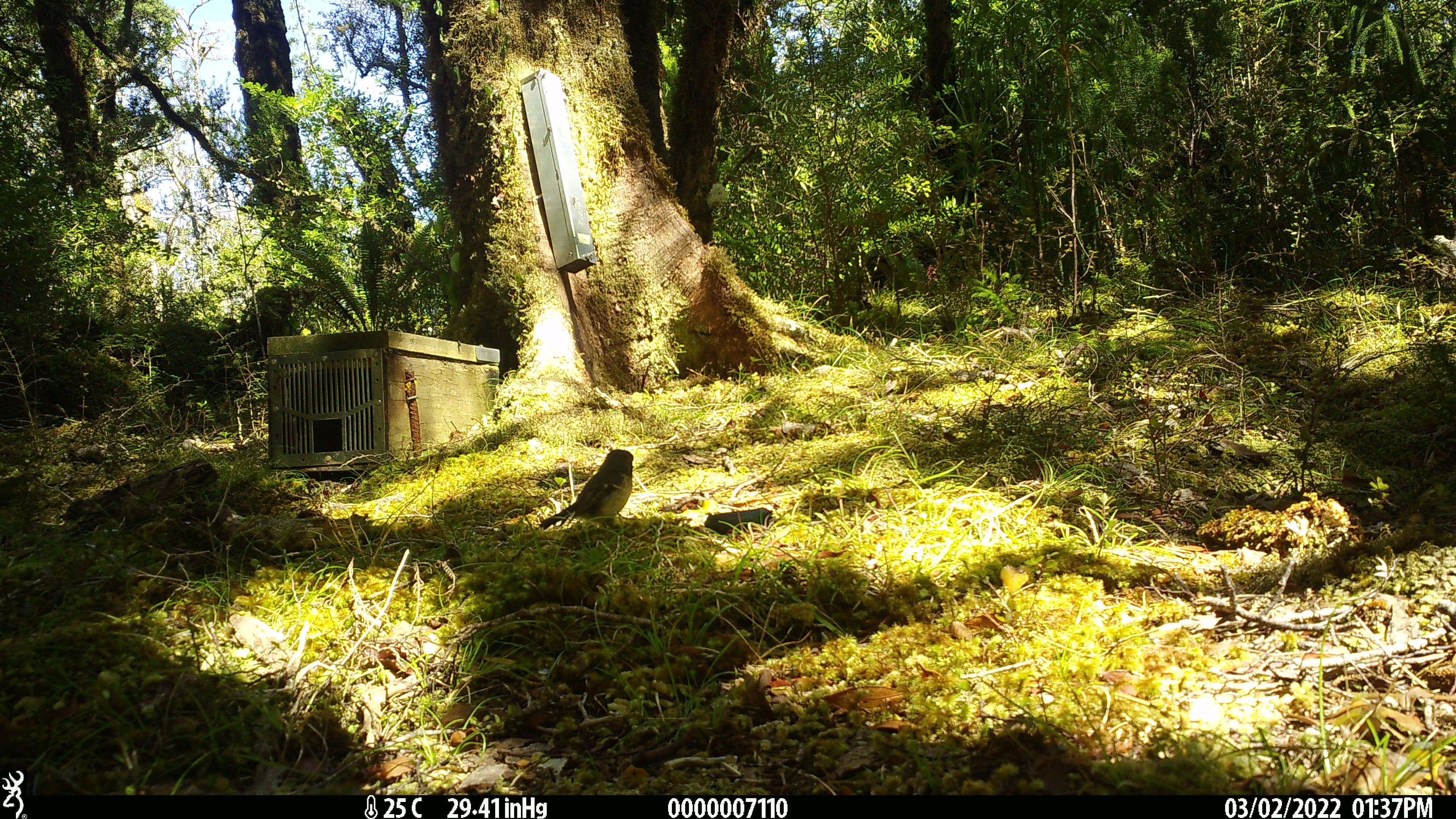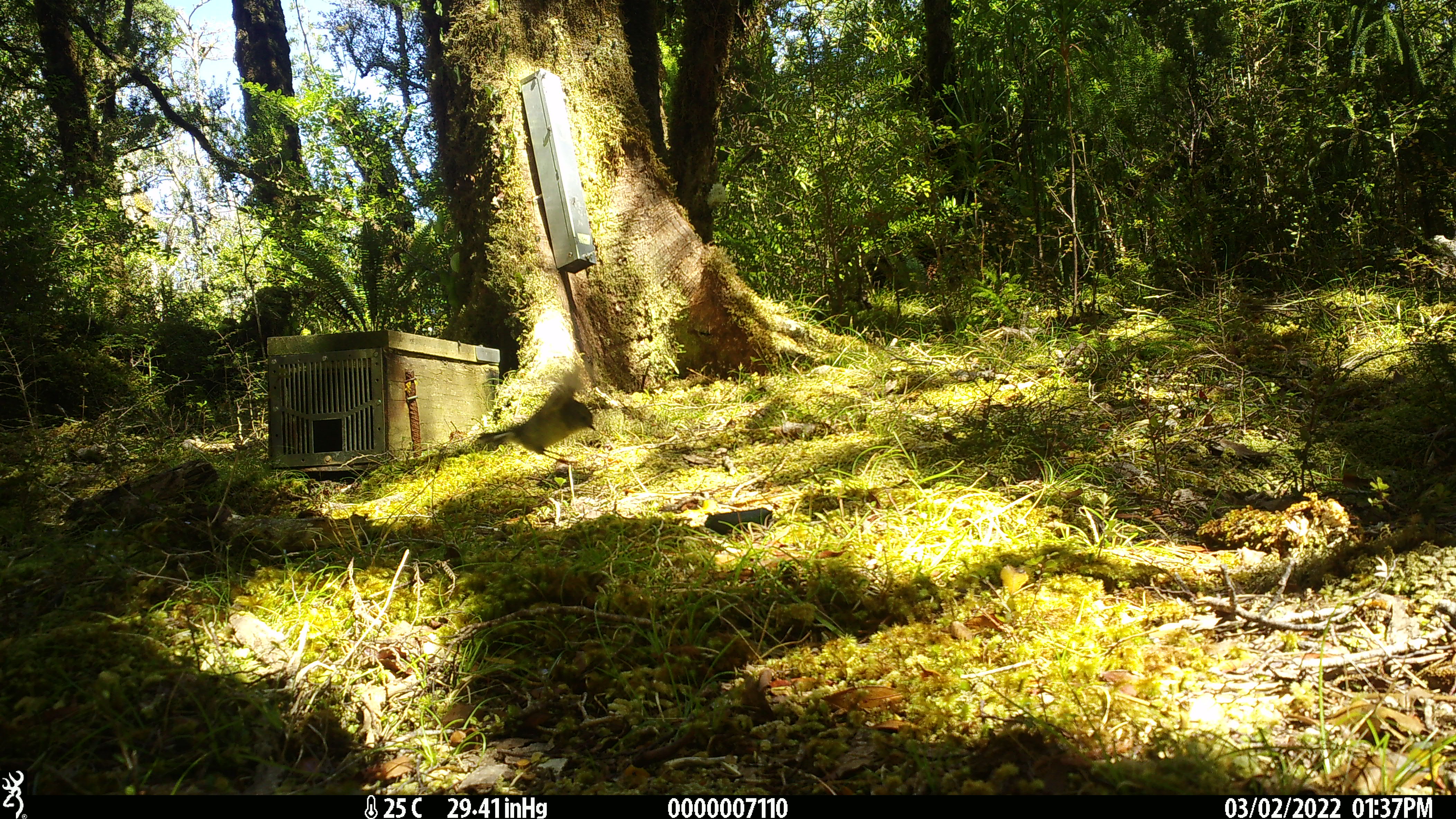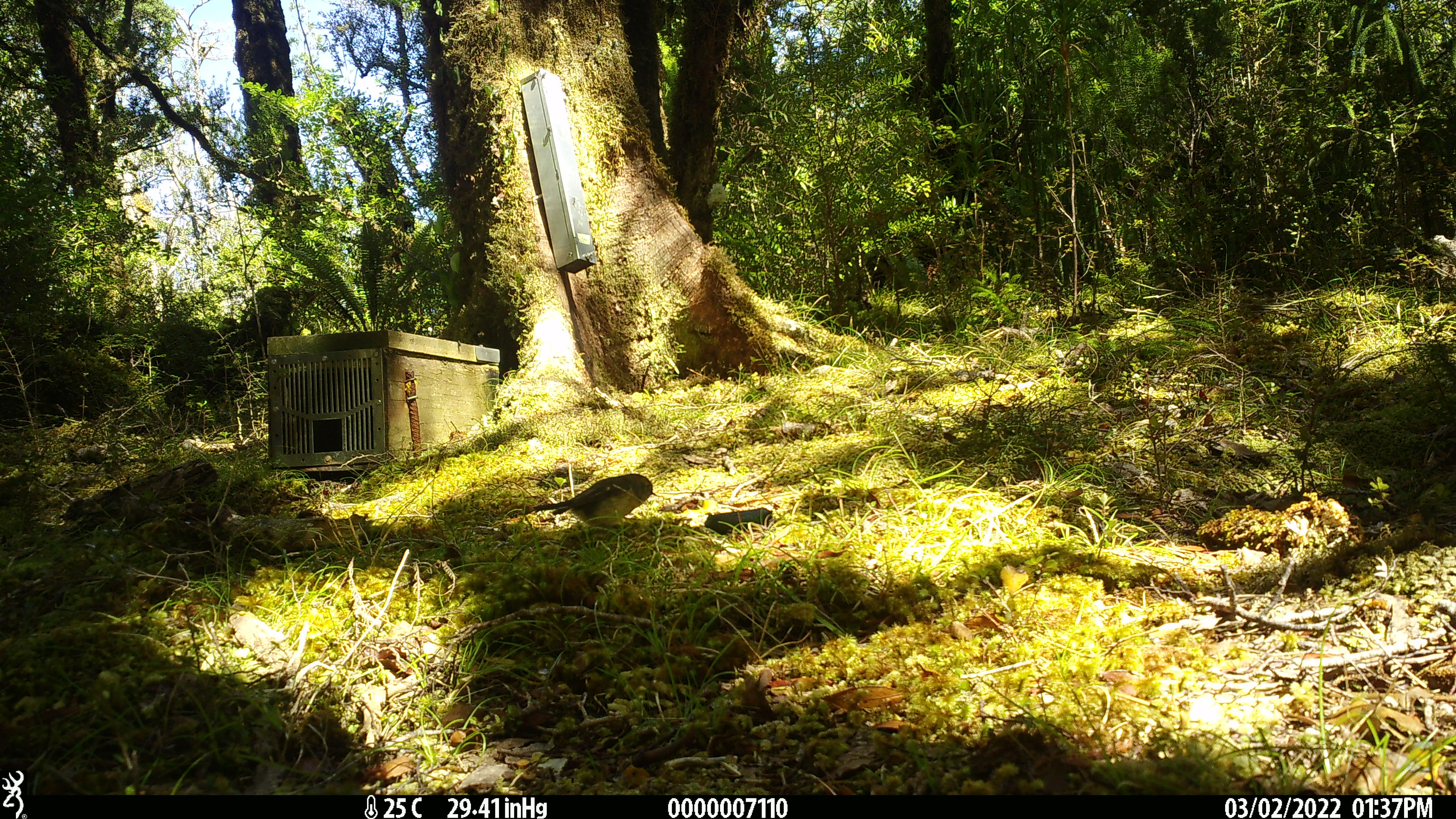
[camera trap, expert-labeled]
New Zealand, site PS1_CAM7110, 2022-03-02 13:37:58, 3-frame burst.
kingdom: Animalia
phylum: Chordata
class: Aves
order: Passeriformes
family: Petroicidae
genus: Petroica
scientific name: Petroica macrocephala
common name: tomtit